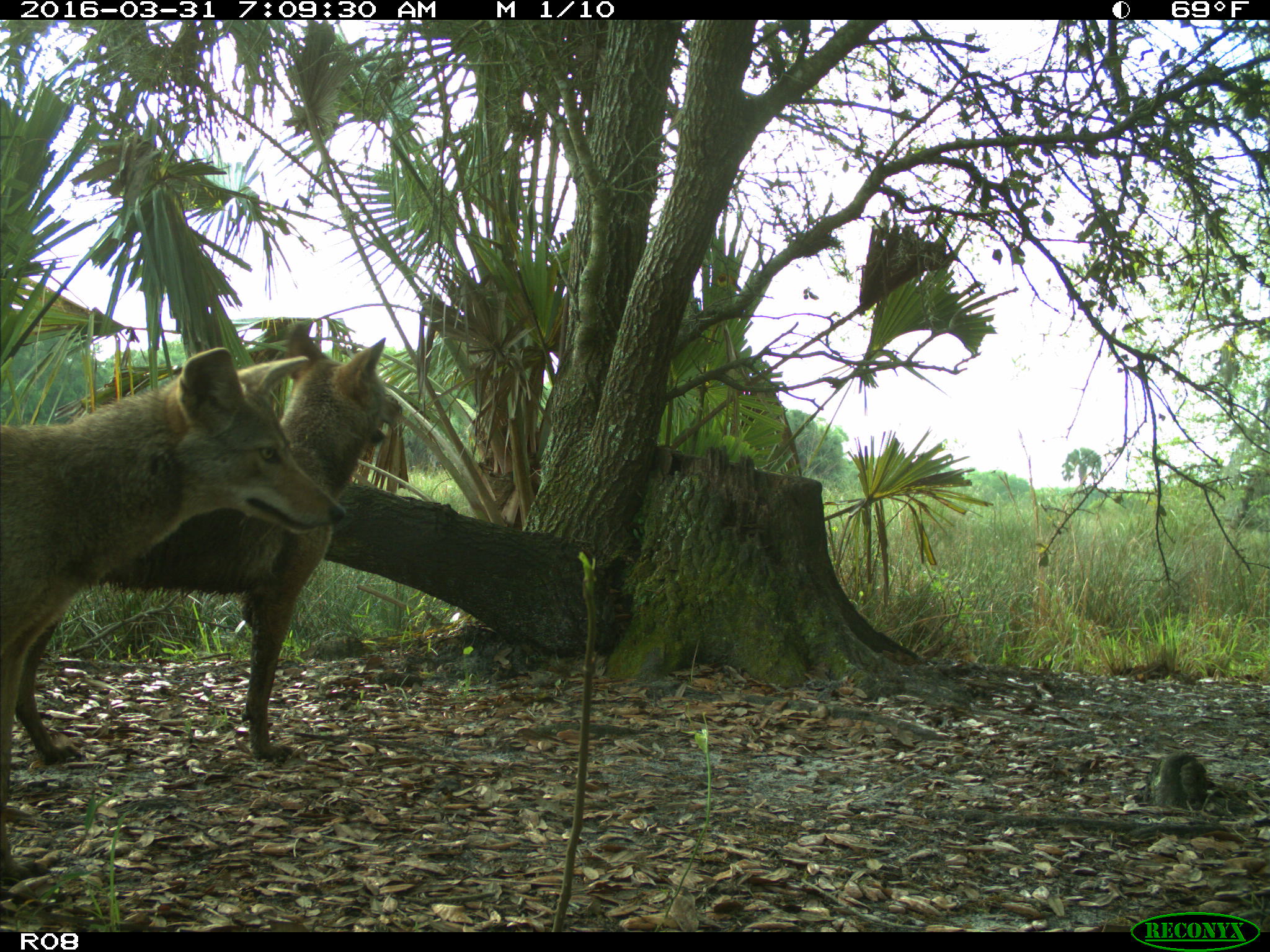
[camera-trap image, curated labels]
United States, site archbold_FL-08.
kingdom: Animalia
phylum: Chordata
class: Mammalia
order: Carnivora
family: Canidae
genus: Canis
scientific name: Canis latrans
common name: coyote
Canis latrans (coyote).